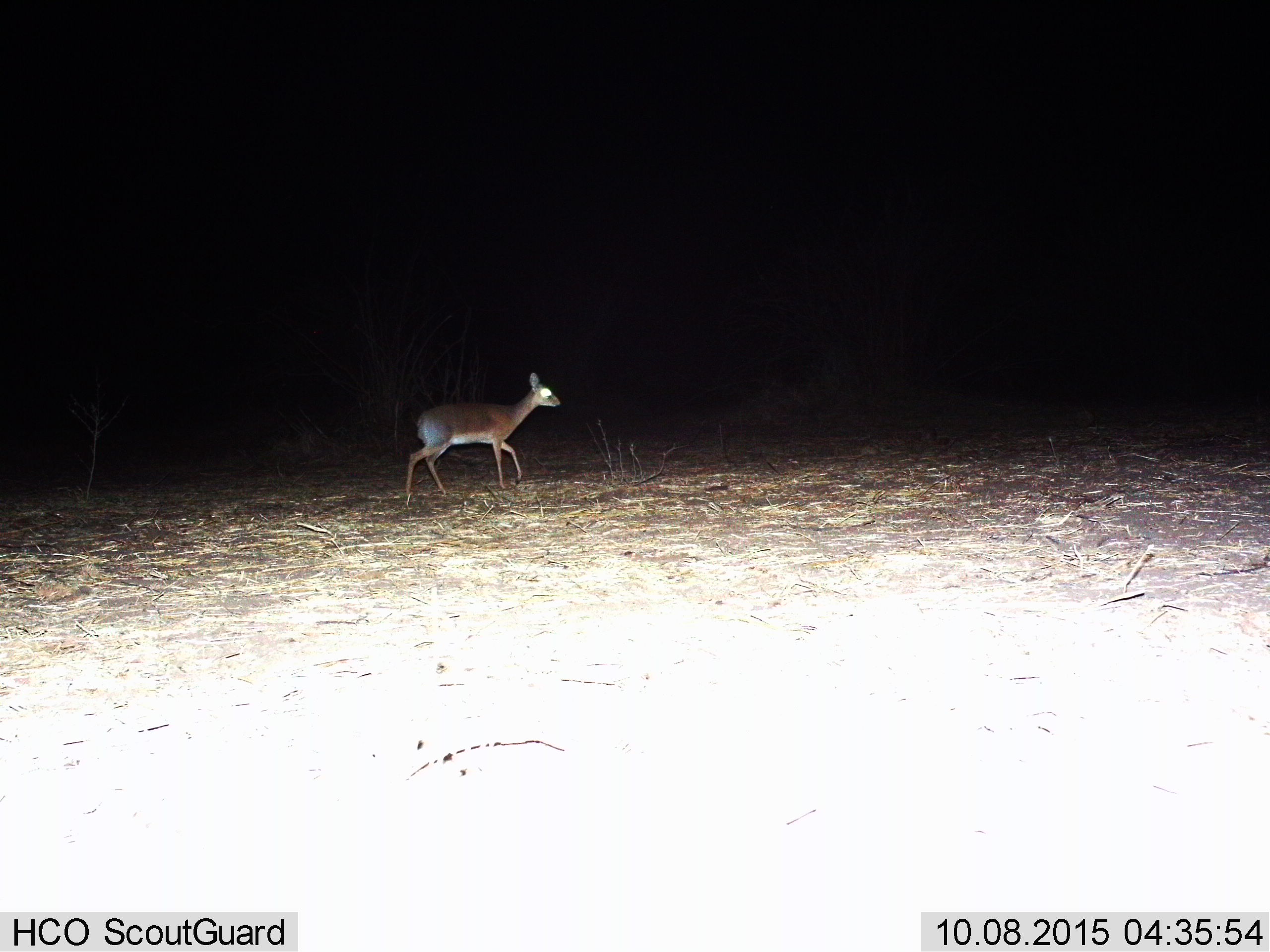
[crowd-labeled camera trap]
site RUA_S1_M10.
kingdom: Animalia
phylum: Chordata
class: Mammalia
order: Artiodactyla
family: Bovidae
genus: Madoqua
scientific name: Madoqua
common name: dik-dik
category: dikdik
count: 1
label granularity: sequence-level